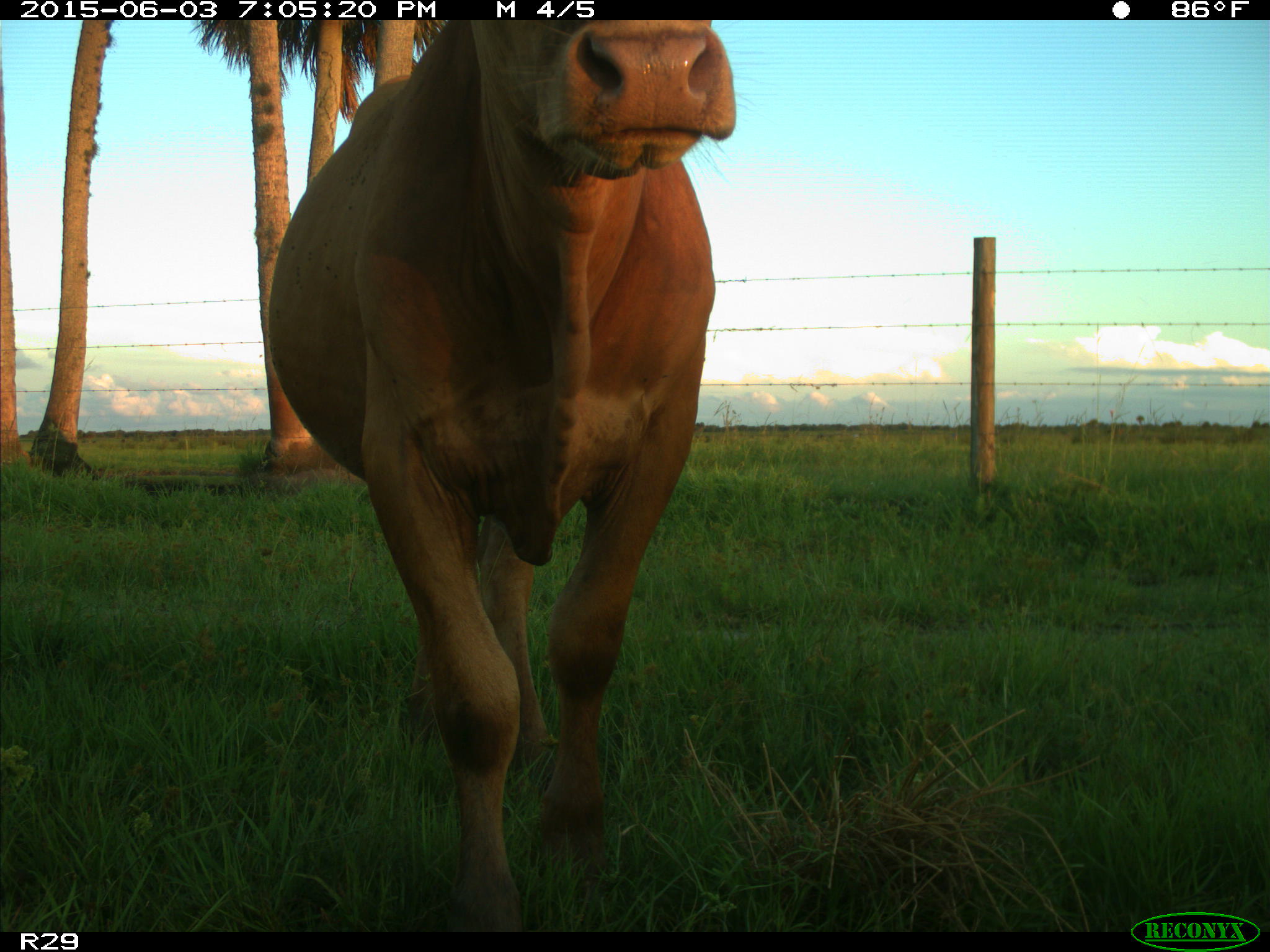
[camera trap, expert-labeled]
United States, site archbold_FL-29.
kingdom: Animalia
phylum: Chordata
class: Mammalia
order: Artiodactyla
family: Bovidae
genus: Bos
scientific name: Bos taurus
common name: domestic cow